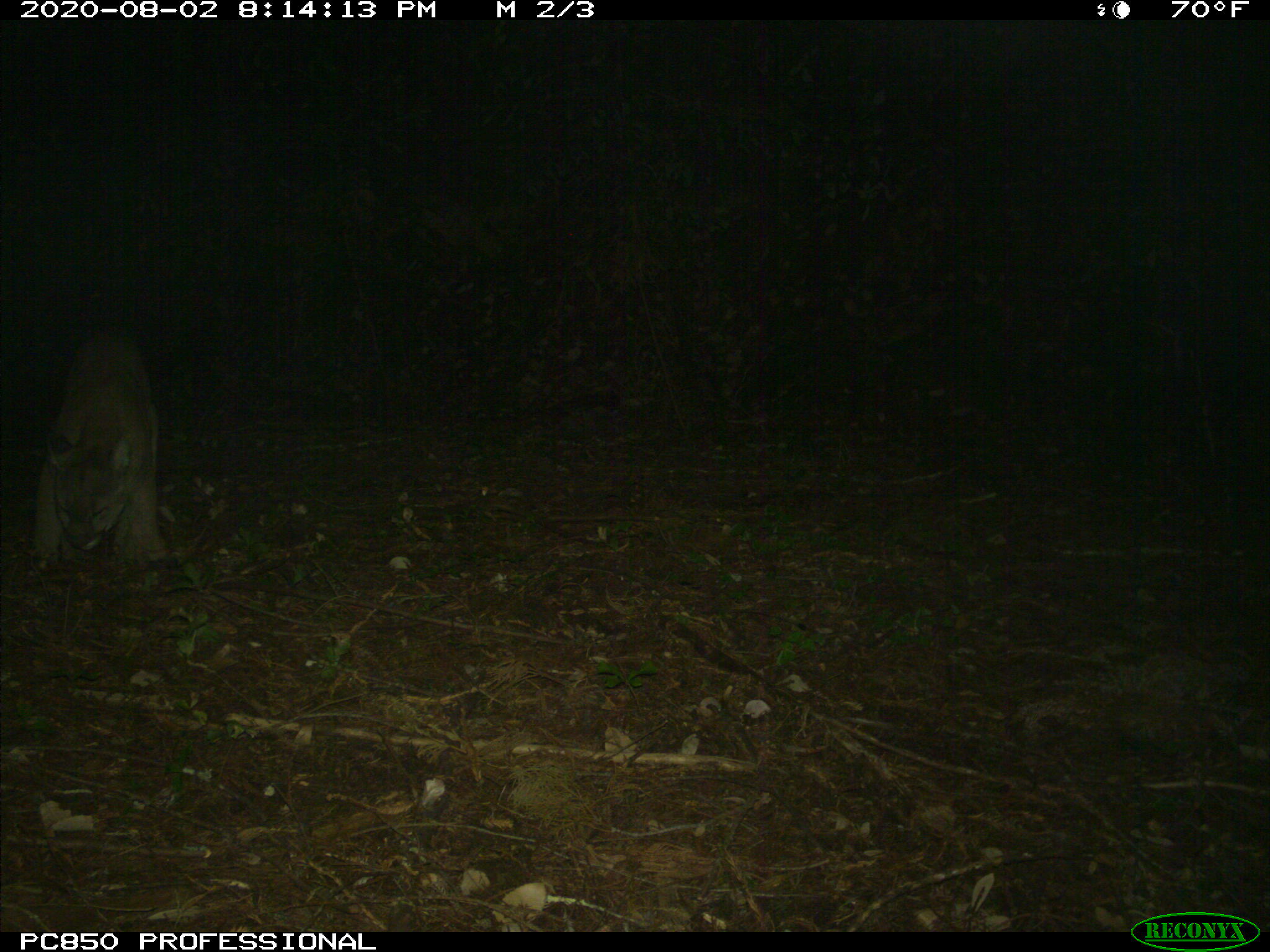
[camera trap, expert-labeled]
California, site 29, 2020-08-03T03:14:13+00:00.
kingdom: Animalia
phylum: Chordata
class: Mammalia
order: Carnivora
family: Felidae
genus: Puma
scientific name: Puma concolor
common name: puma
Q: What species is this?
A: Puma (Puma concolor).